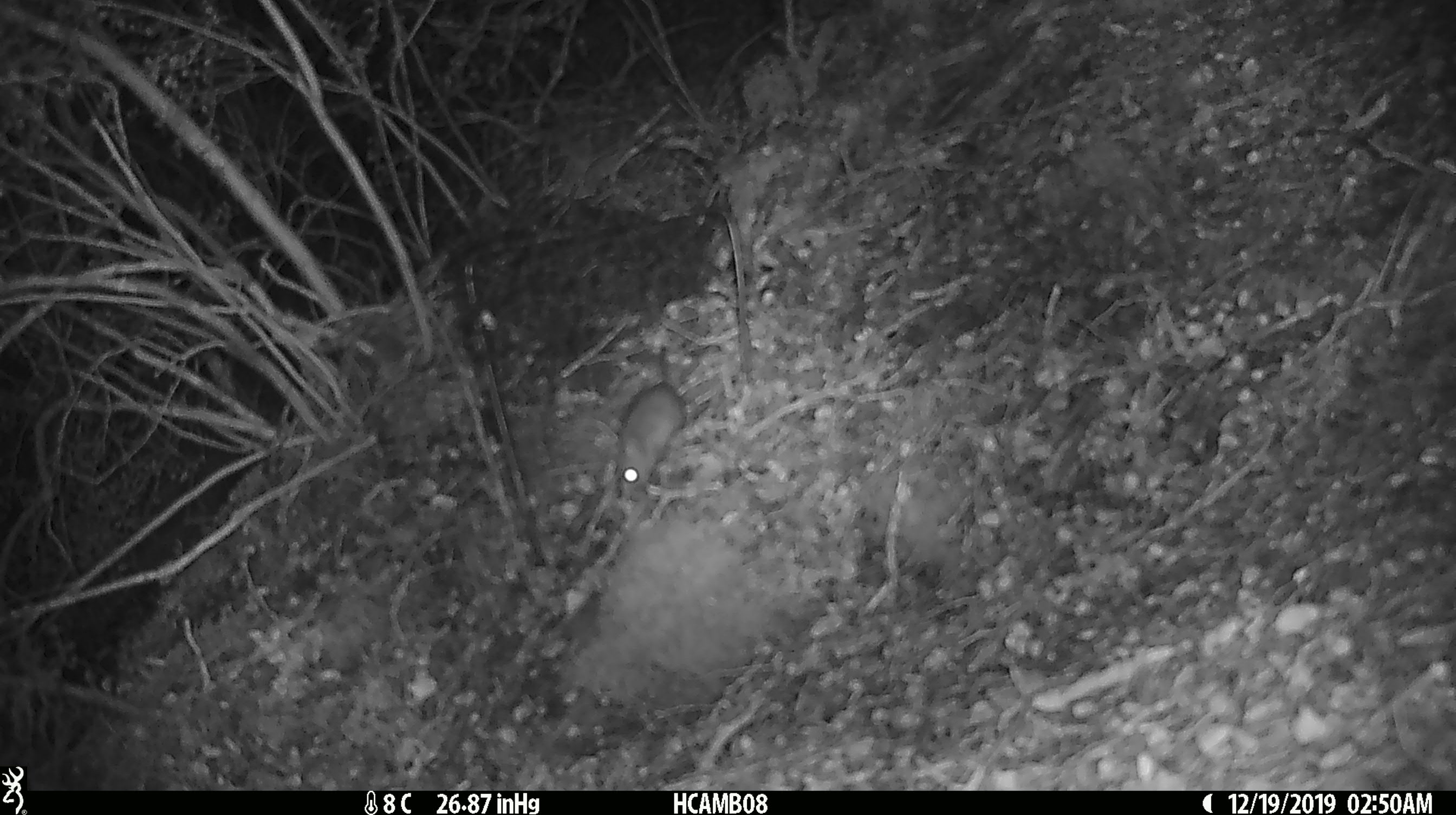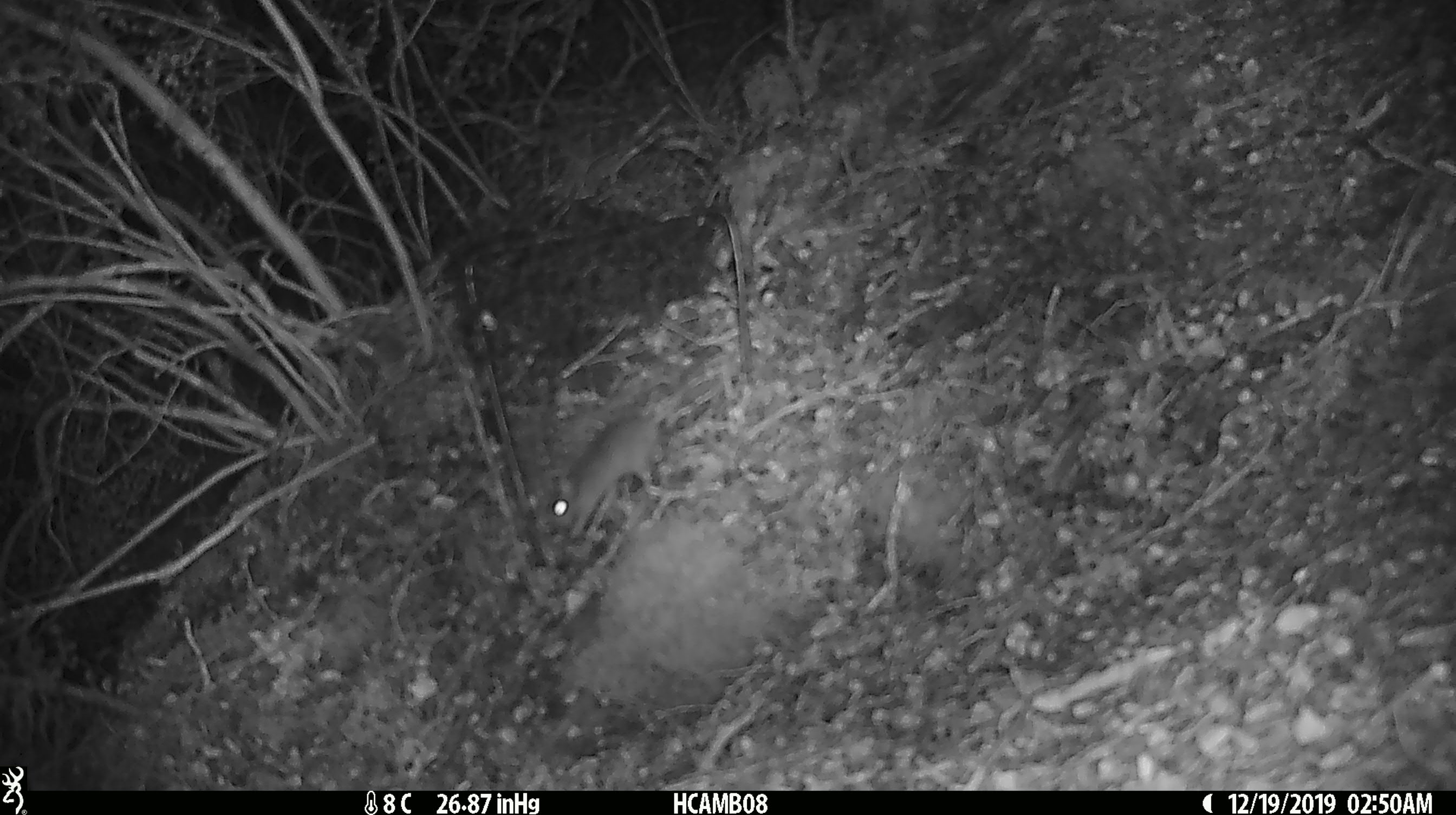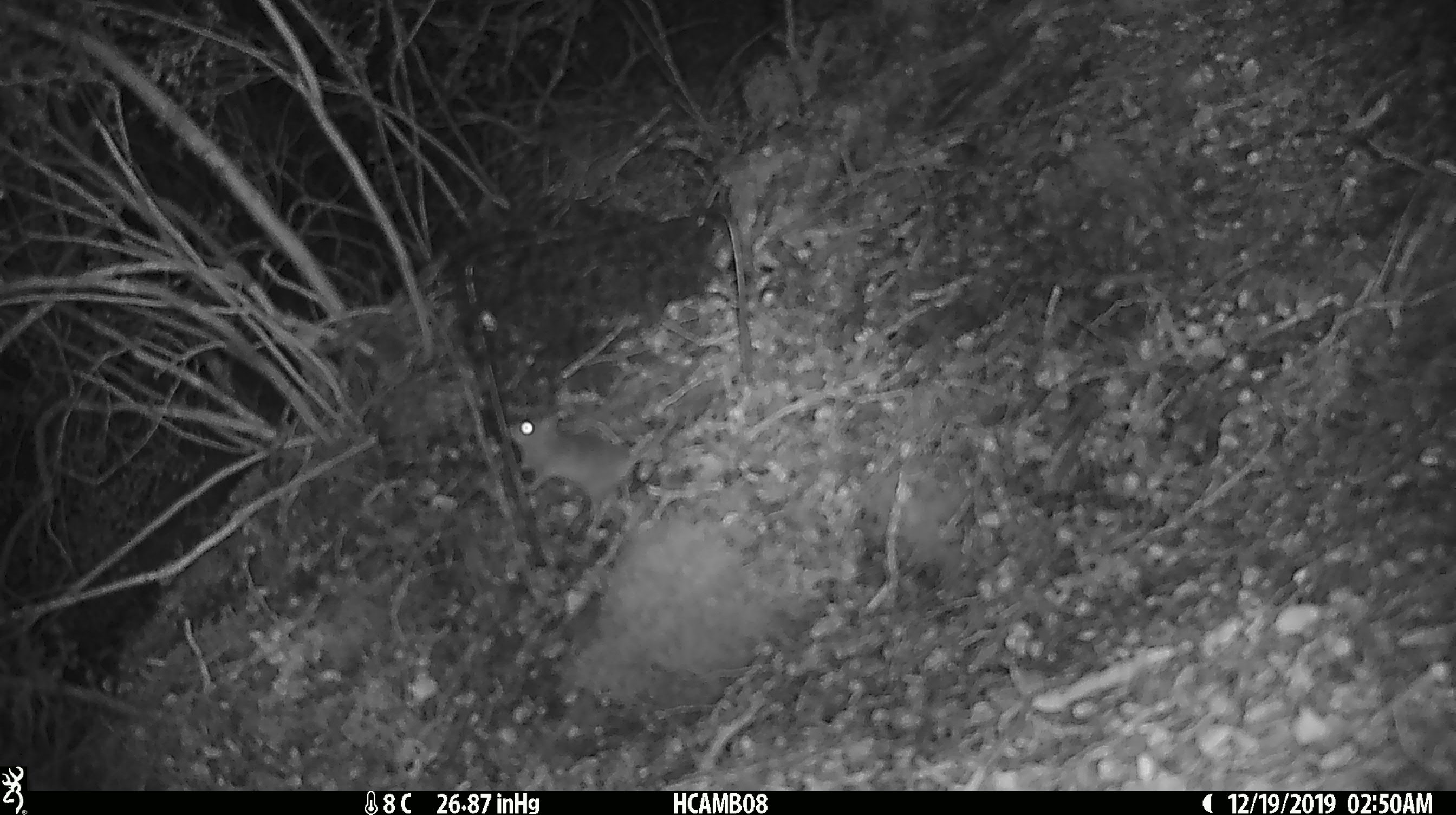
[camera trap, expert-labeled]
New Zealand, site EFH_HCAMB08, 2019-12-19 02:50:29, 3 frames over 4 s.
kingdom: Animalia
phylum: Chordata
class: Mammalia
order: Rodentia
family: Muridae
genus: Mus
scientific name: Mus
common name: mouse